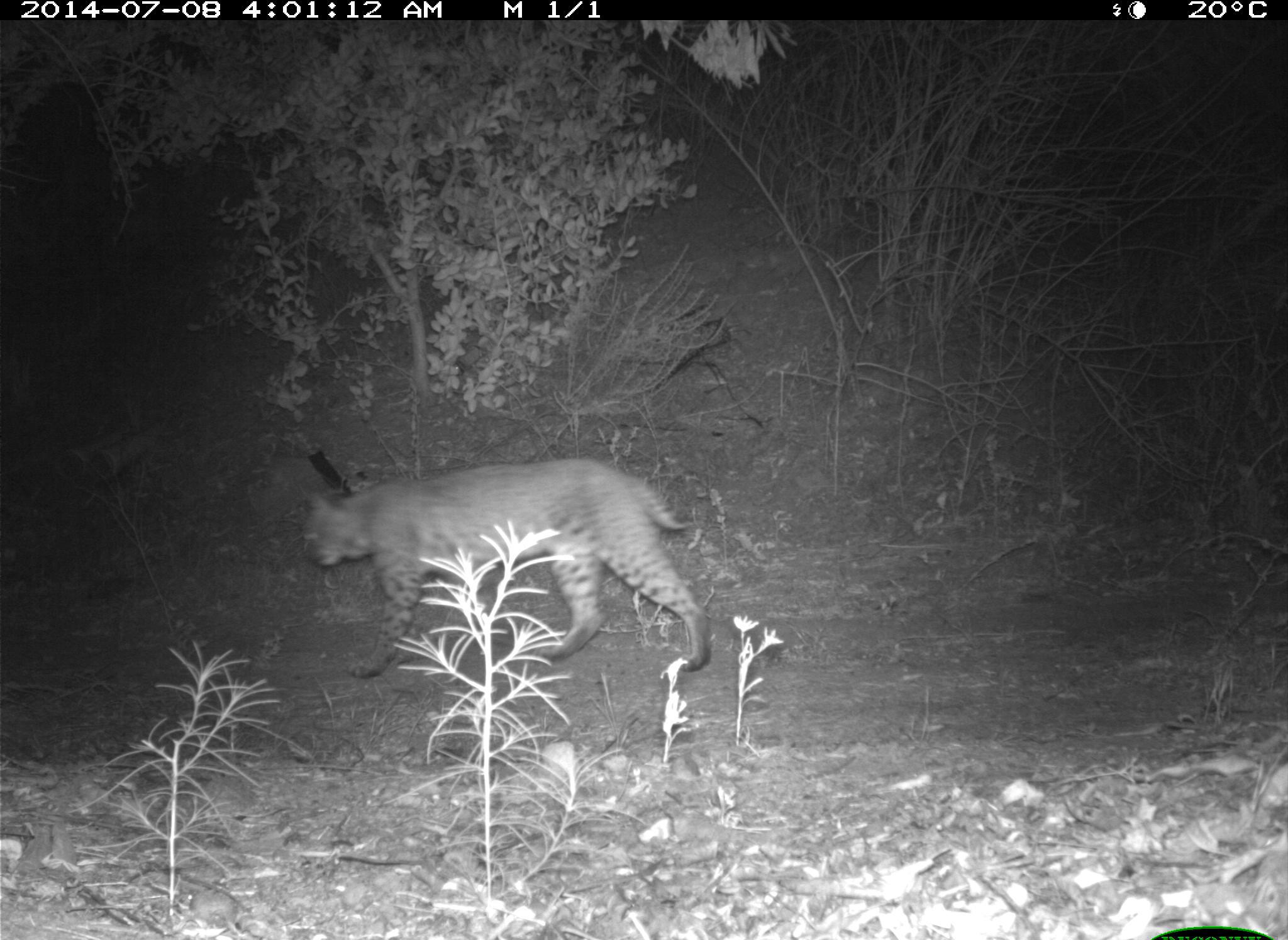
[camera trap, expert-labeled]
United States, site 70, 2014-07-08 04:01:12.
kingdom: Animalia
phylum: Chordata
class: Mammalia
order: Carnivora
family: Felidae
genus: Lynx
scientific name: Lynx rufus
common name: bobcat